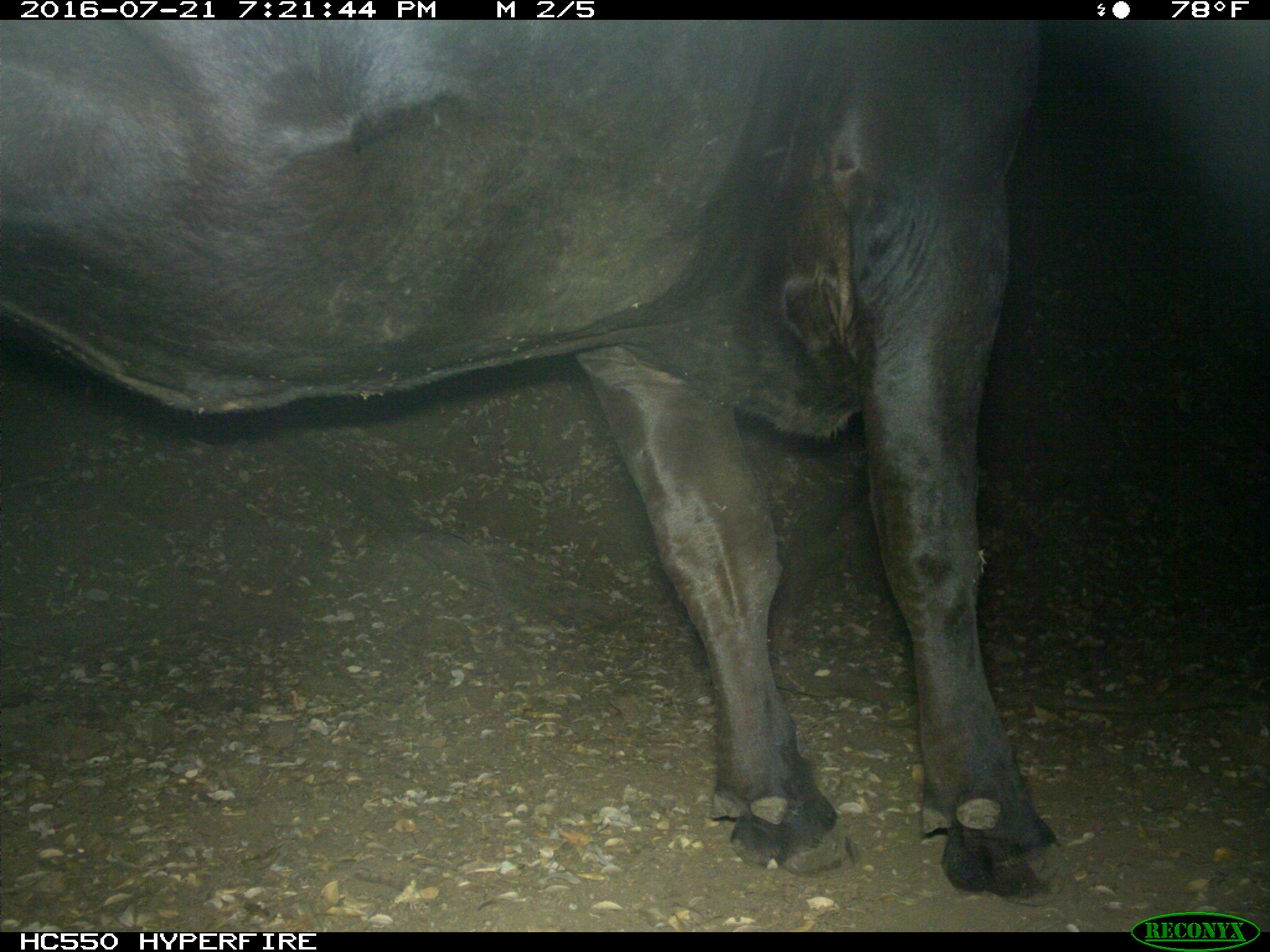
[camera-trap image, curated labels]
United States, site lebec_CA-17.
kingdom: Animalia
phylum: Chordata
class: Mammalia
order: Artiodactyla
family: Bovidae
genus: Bos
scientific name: Bos taurus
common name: domestic cow